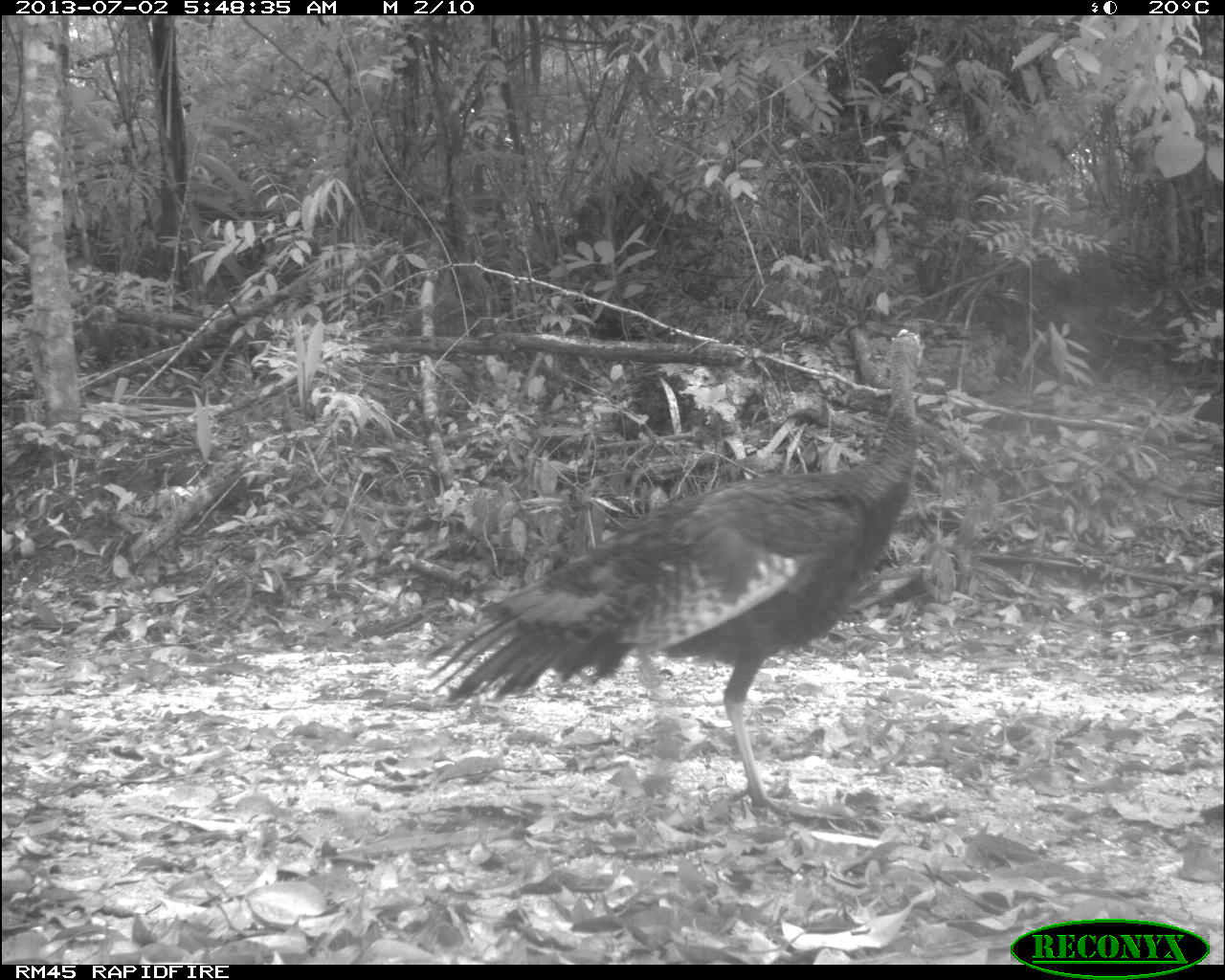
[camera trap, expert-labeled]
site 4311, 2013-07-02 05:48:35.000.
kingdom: Animalia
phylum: Chordata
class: Aves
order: Galliformes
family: Phasianidae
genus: Meleagris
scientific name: Meleagris ocellata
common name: ocellated turkey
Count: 1.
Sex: male.